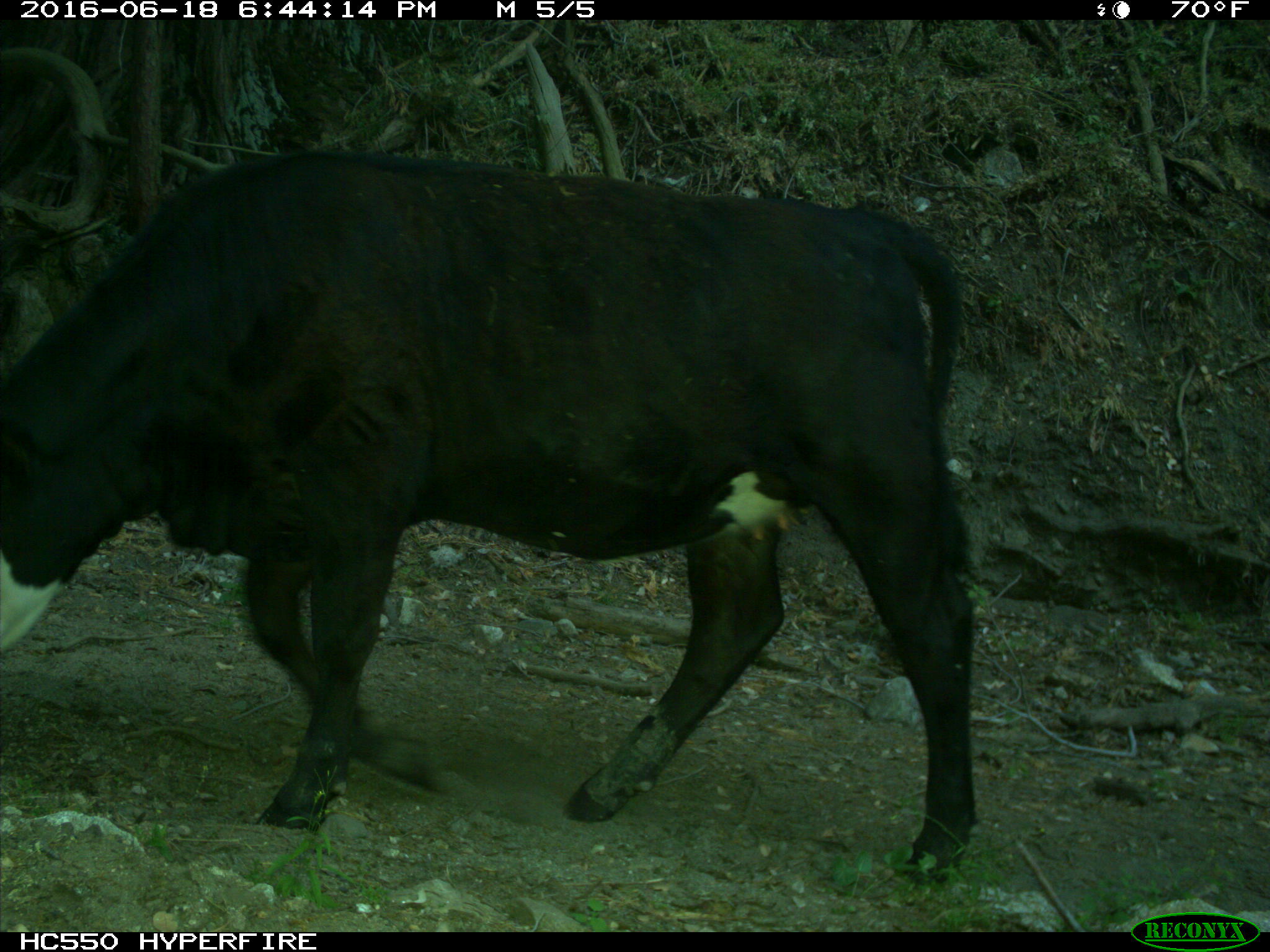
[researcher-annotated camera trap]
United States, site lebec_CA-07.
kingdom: Animalia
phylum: Chordata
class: Mammalia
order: Artiodactyla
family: Bovidae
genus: Bos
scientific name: Bos taurus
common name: domestic cow